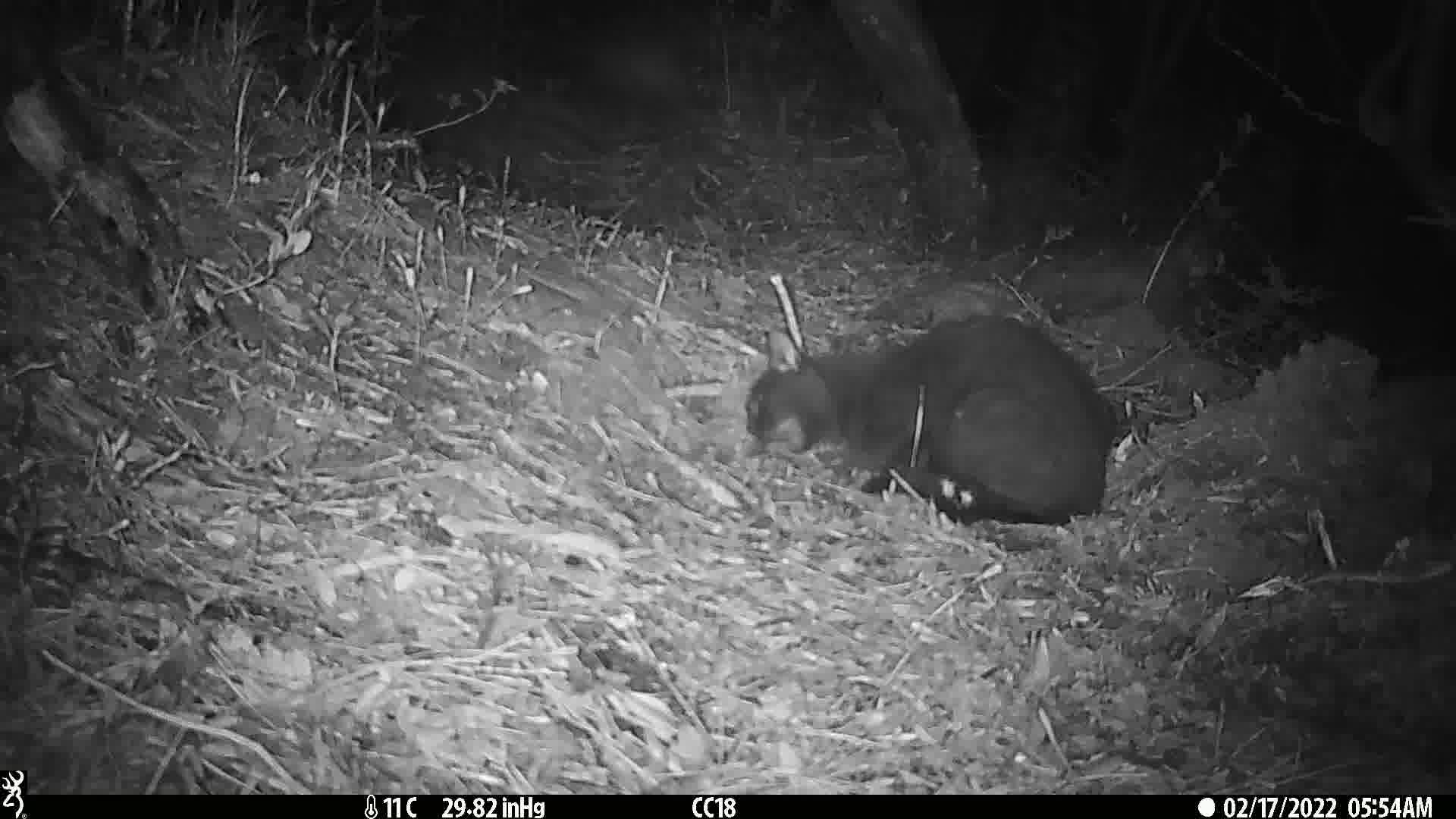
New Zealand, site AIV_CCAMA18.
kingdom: Animalia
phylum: Chordata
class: Mammalia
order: Carnivora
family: Felidae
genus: Felis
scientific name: Felis catus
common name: domestic cat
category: cat